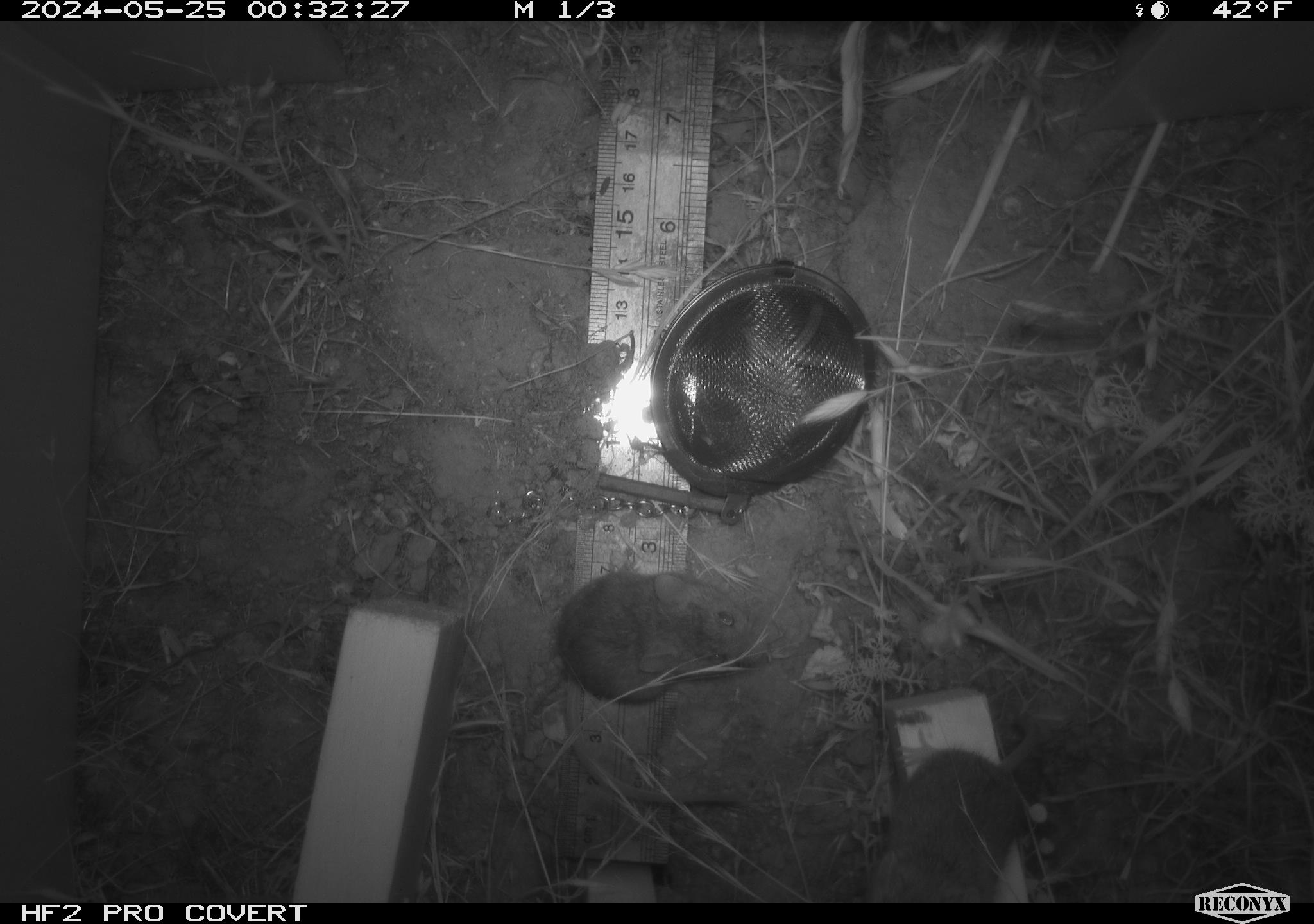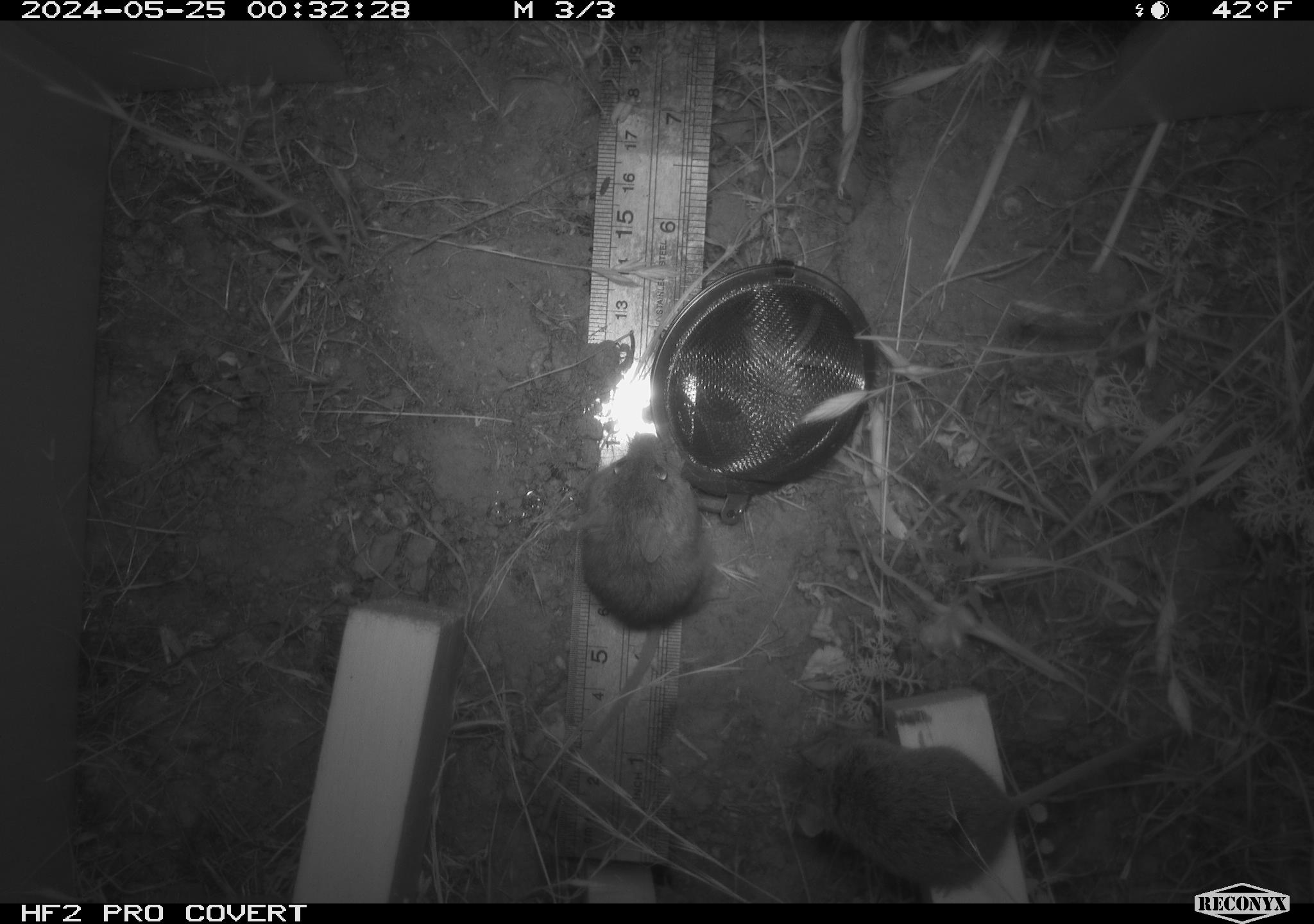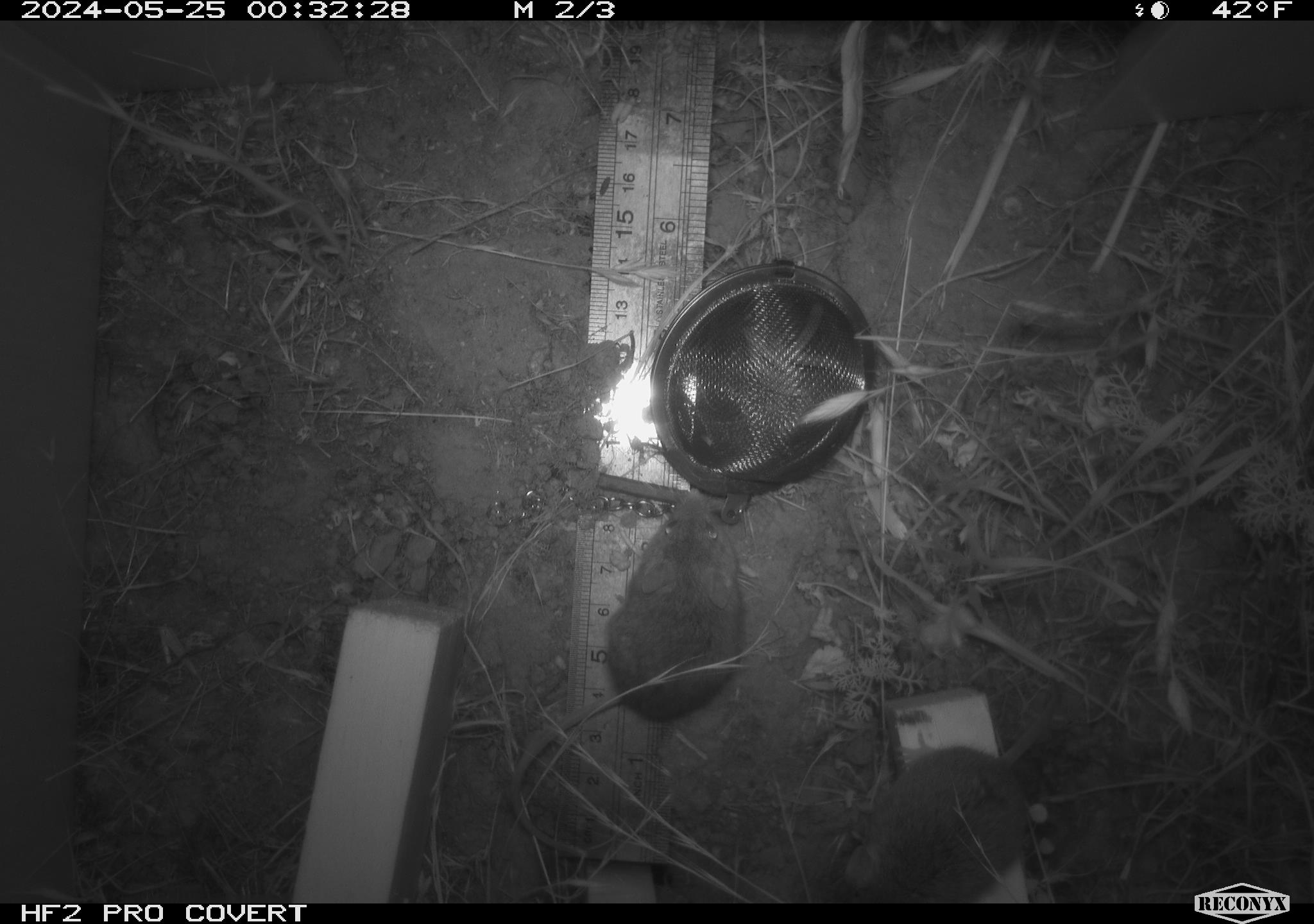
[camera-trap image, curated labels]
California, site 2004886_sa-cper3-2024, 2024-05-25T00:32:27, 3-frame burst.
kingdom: Animalia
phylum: Chordata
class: Mammalia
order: Rodentia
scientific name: Rodentia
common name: rodent